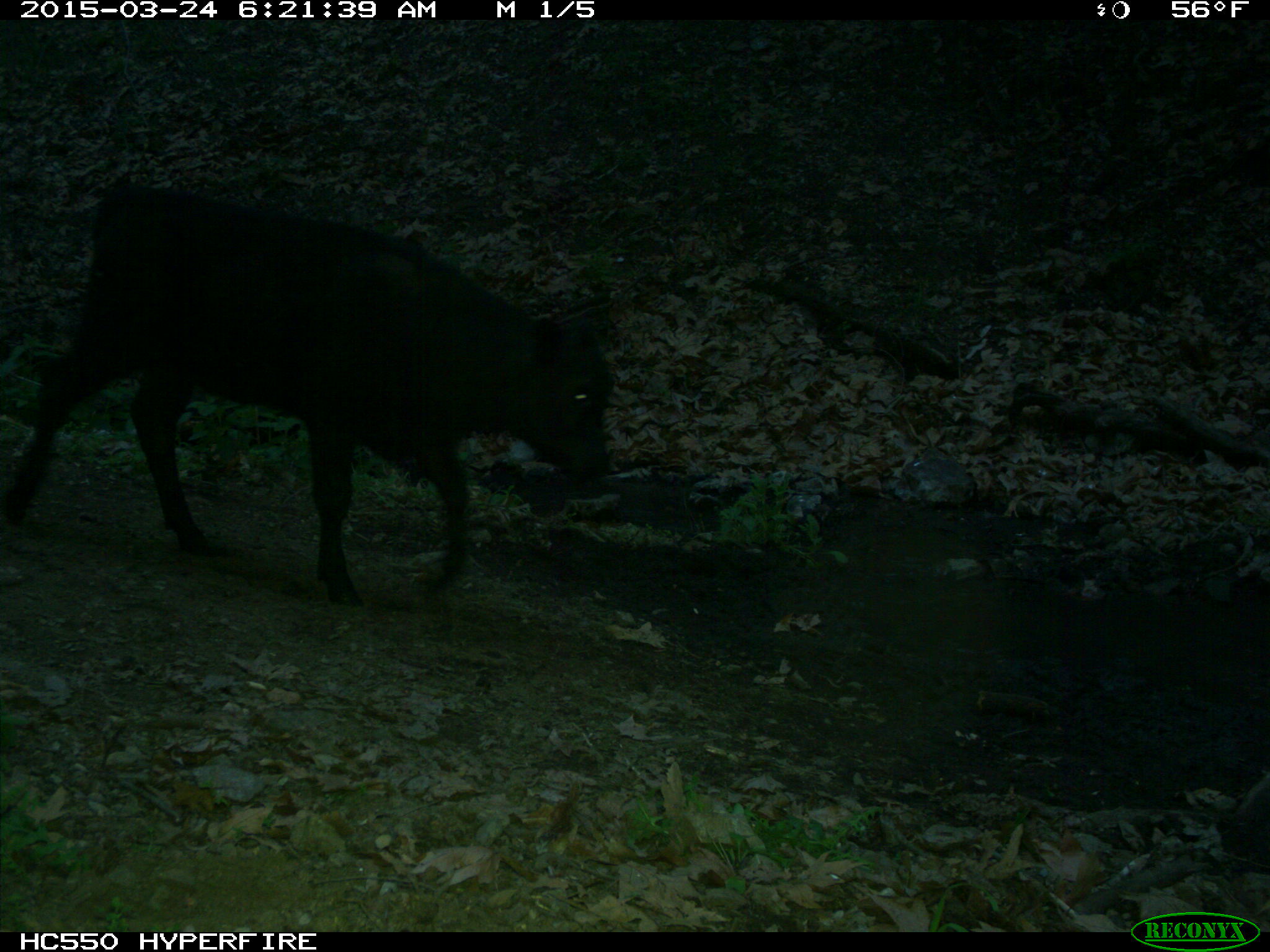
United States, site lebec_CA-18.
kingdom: Animalia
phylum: Chordata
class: Mammalia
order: Artiodactyla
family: Bovidae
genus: Bos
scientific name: Bos taurus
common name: domestic cow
Bos taurus (domestic cow).